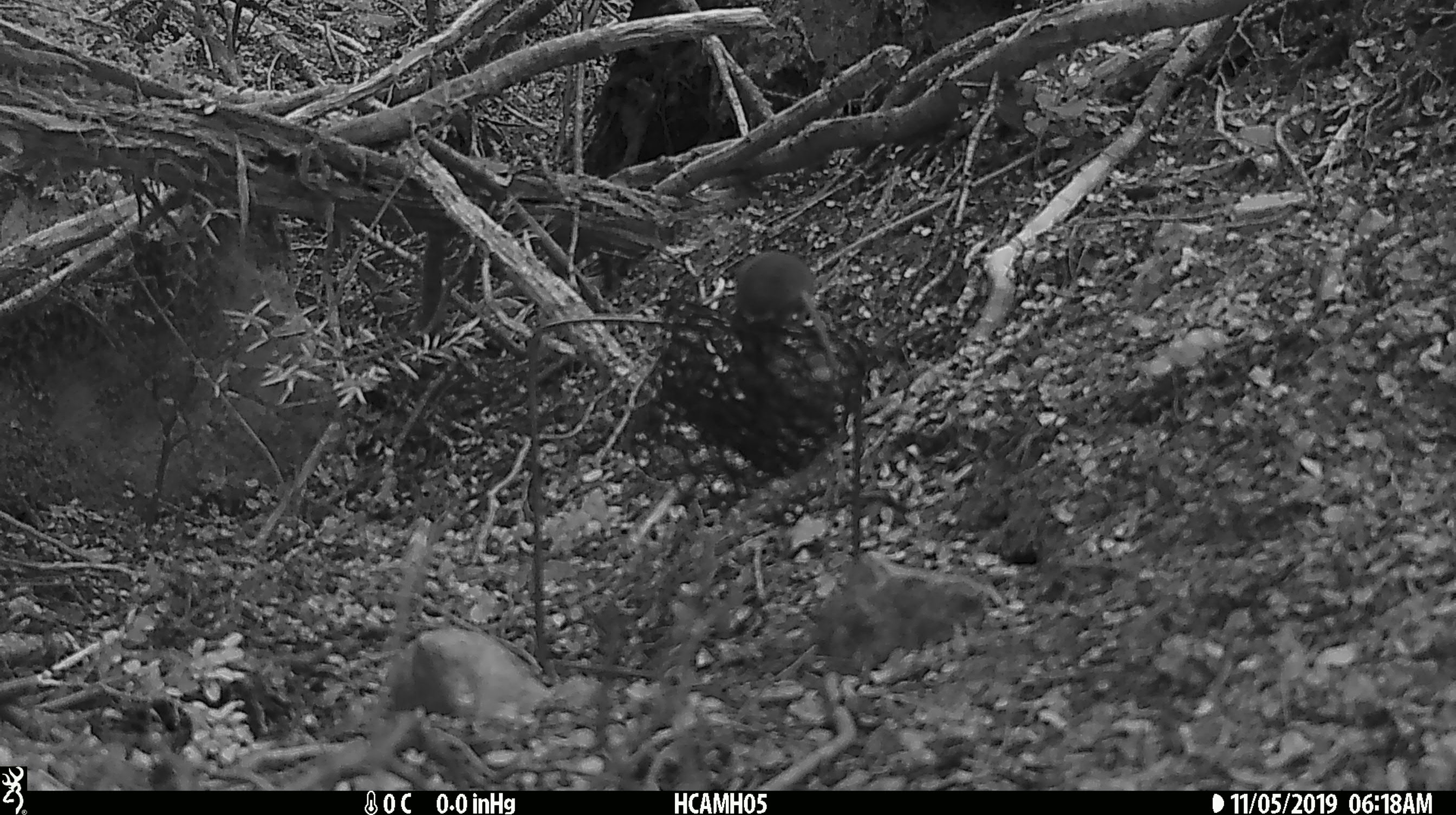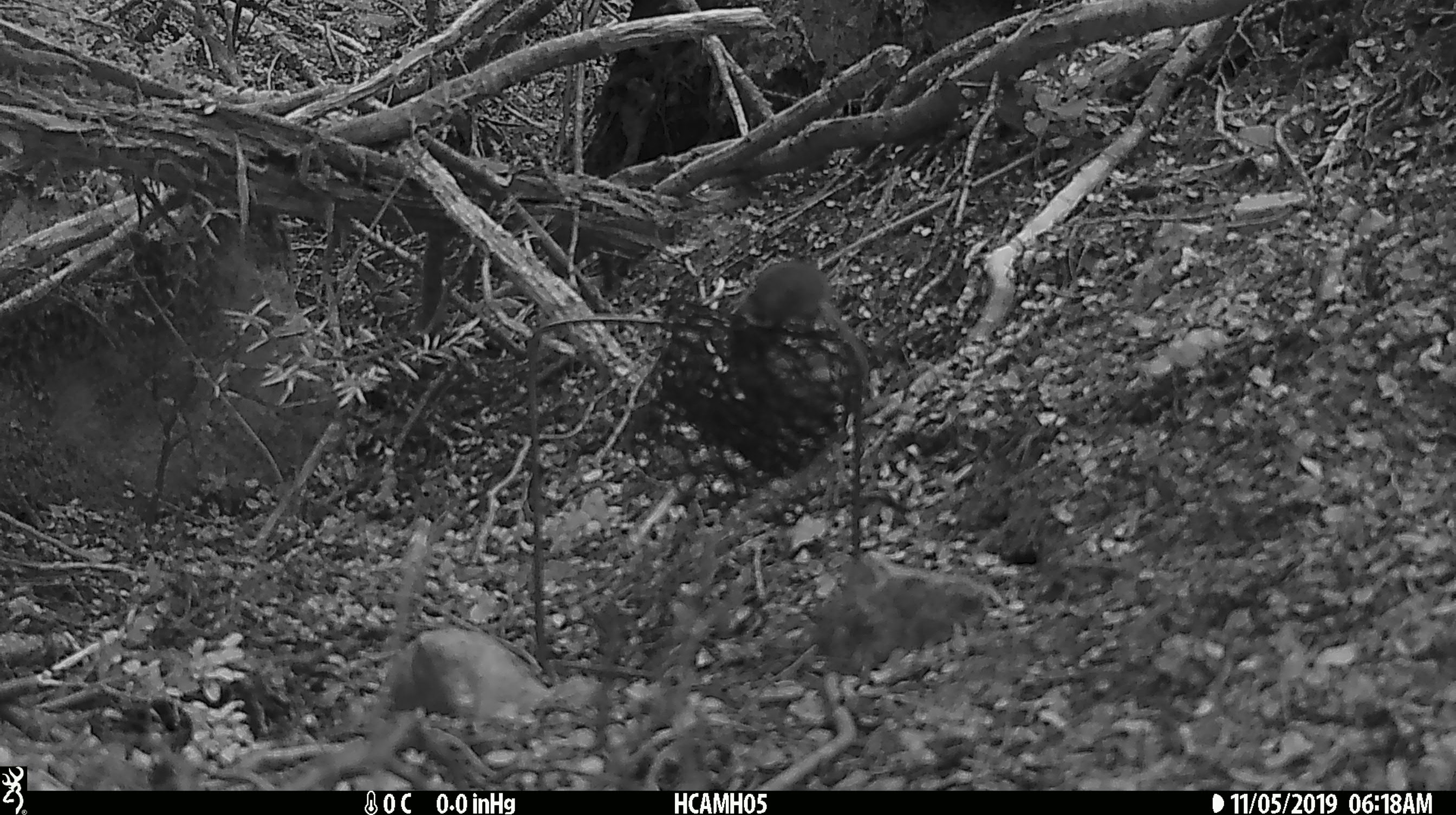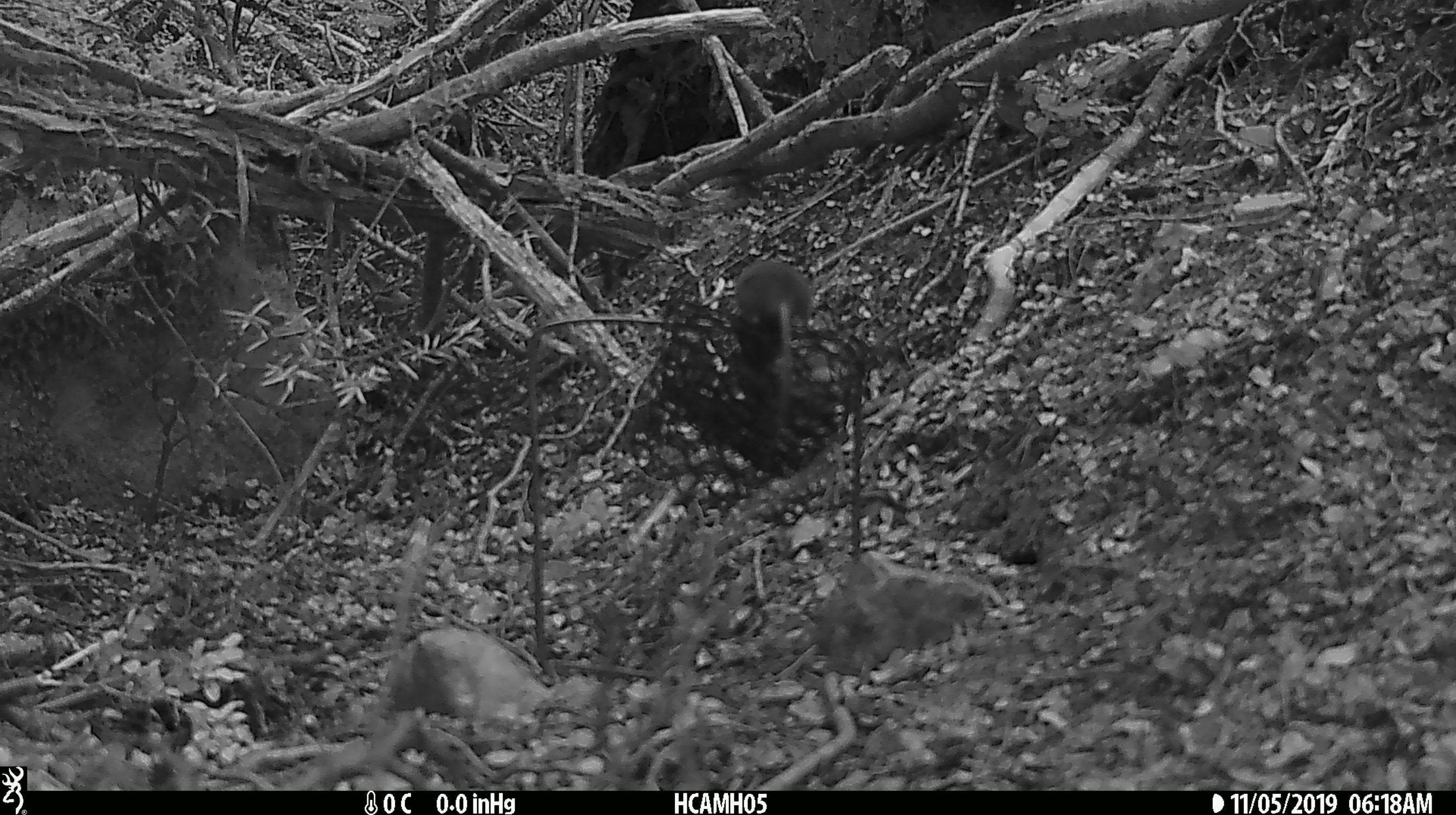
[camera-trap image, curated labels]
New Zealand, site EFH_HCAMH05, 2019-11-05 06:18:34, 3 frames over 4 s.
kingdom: Animalia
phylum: Chordata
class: Mammalia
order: Rodentia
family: Muridae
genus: Mus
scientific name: Mus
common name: mouse